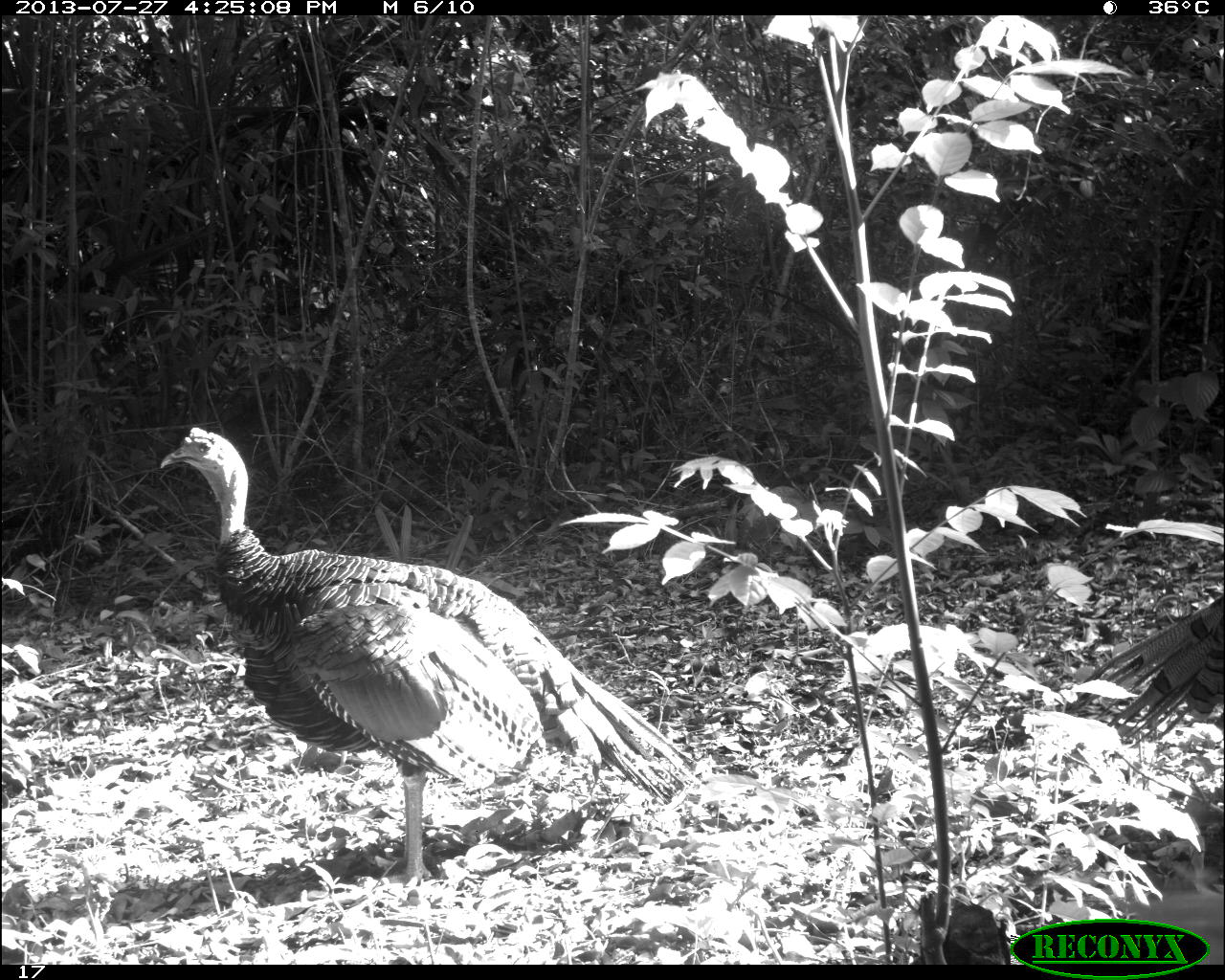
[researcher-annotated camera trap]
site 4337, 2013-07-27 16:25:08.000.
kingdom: Animalia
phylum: Chordata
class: Aves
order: Galliformes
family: Phasianidae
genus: Meleagris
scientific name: Meleagris ocellata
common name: ocellated turkey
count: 2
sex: male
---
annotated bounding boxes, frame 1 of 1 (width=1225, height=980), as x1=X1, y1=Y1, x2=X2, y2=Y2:
meleagris ocellata: x1=160, y1=426, x2=695, y2=907; x1=1091, y1=593, x2=1222, y2=747